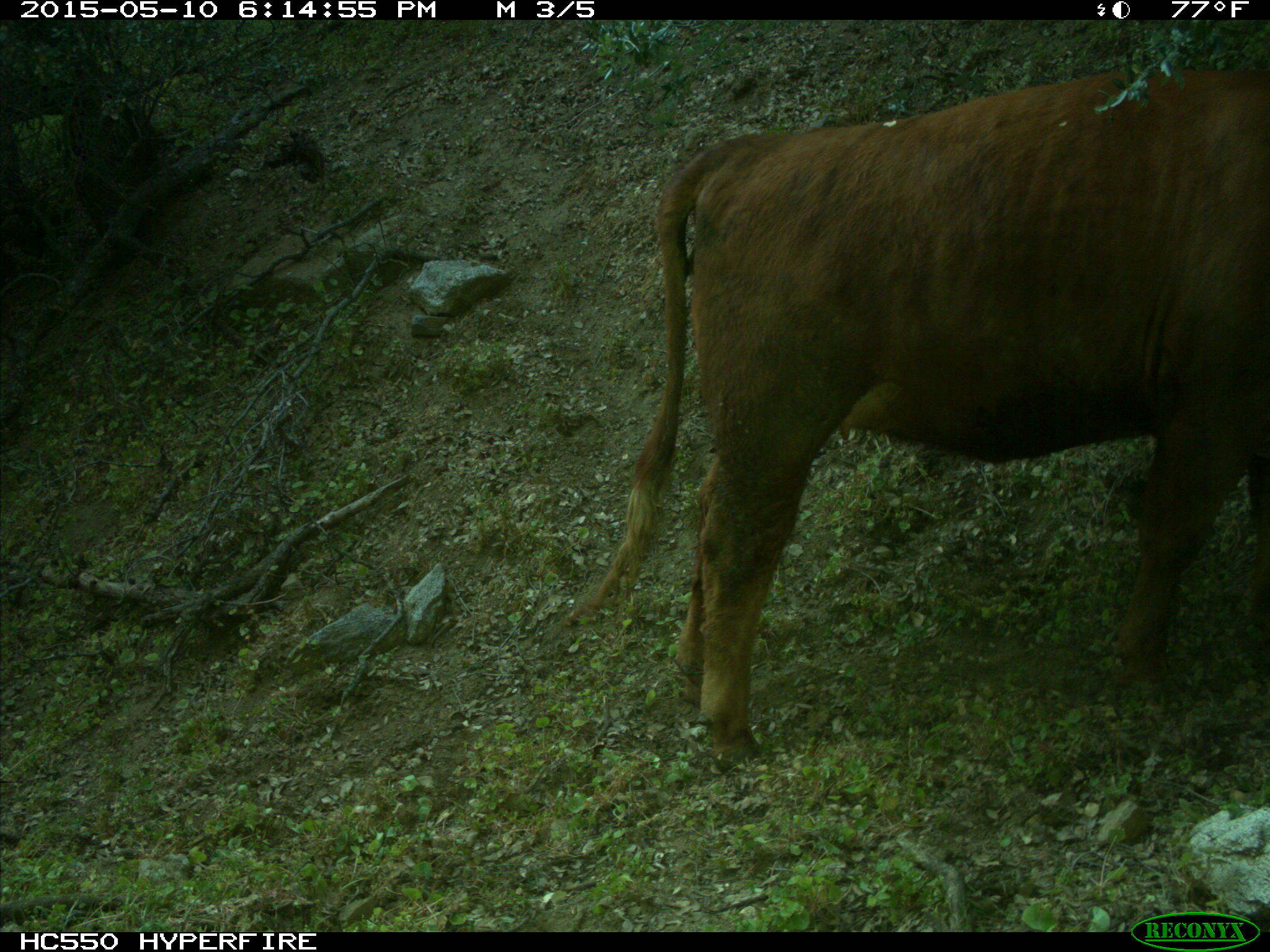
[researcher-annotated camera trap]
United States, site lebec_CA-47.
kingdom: Animalia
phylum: Chordata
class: Mammalia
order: Artiodactyla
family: Bovidae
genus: Bos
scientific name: Bos taurus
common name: domestic cow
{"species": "Bos taurus (domestic cow)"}